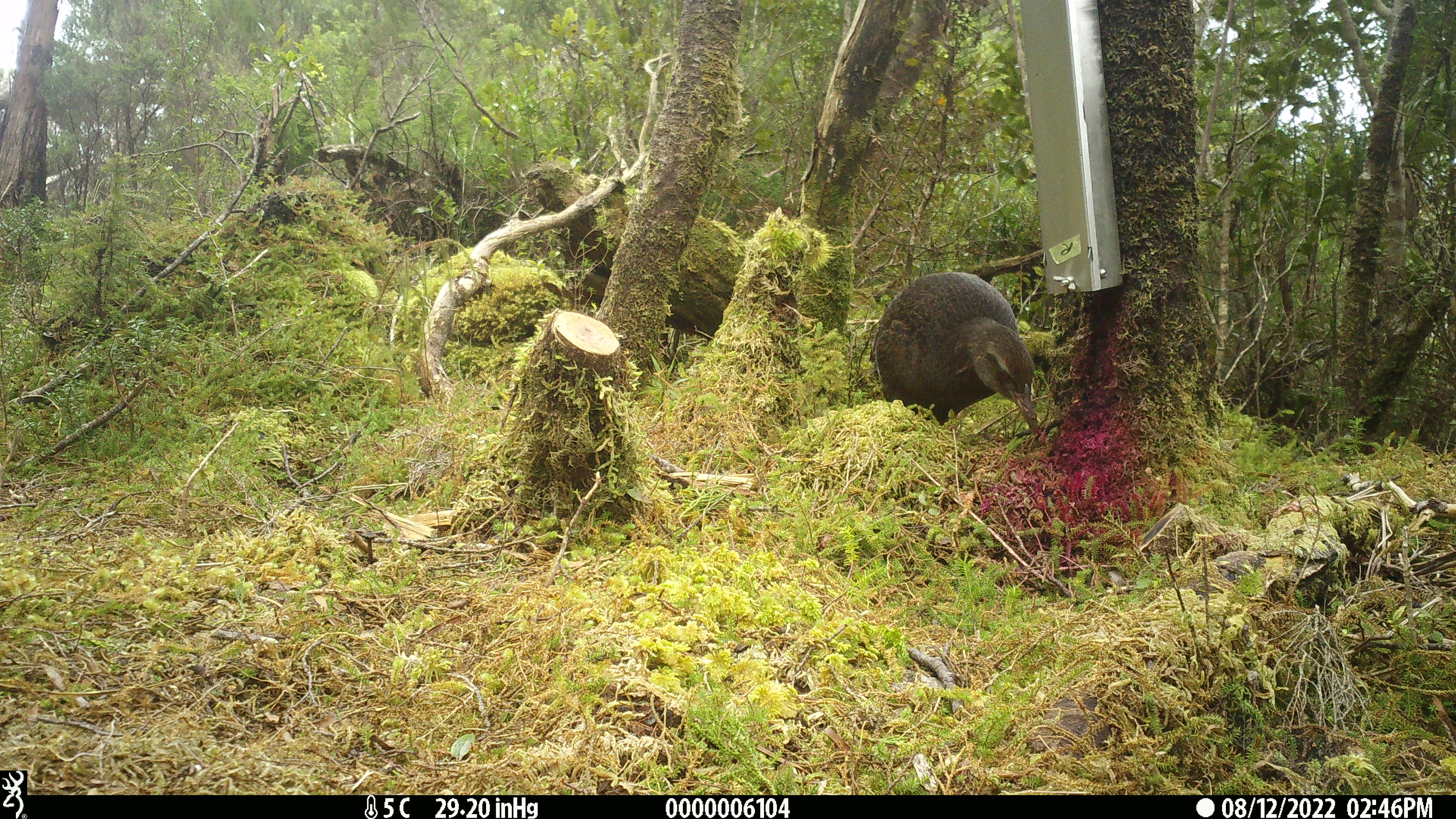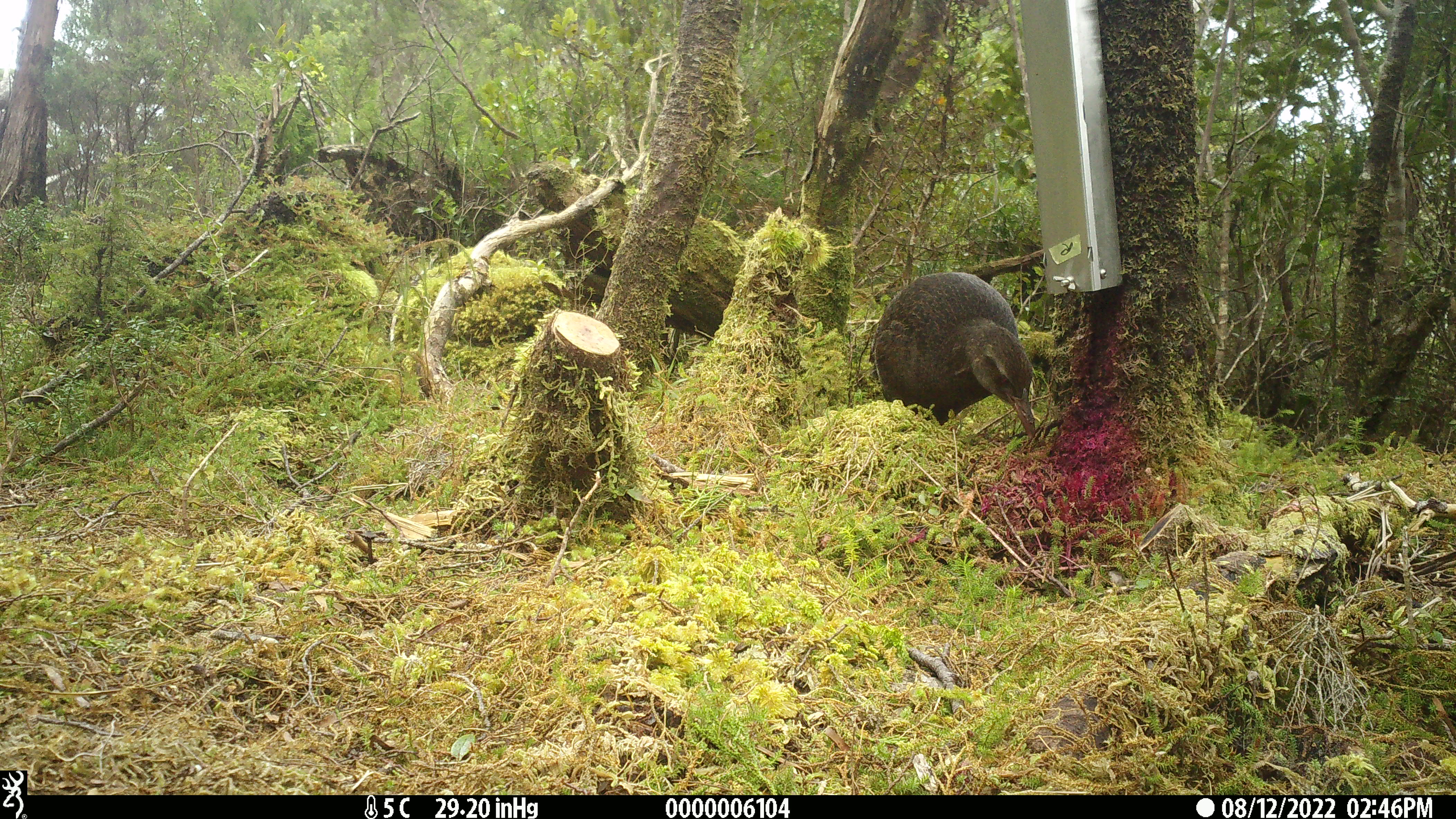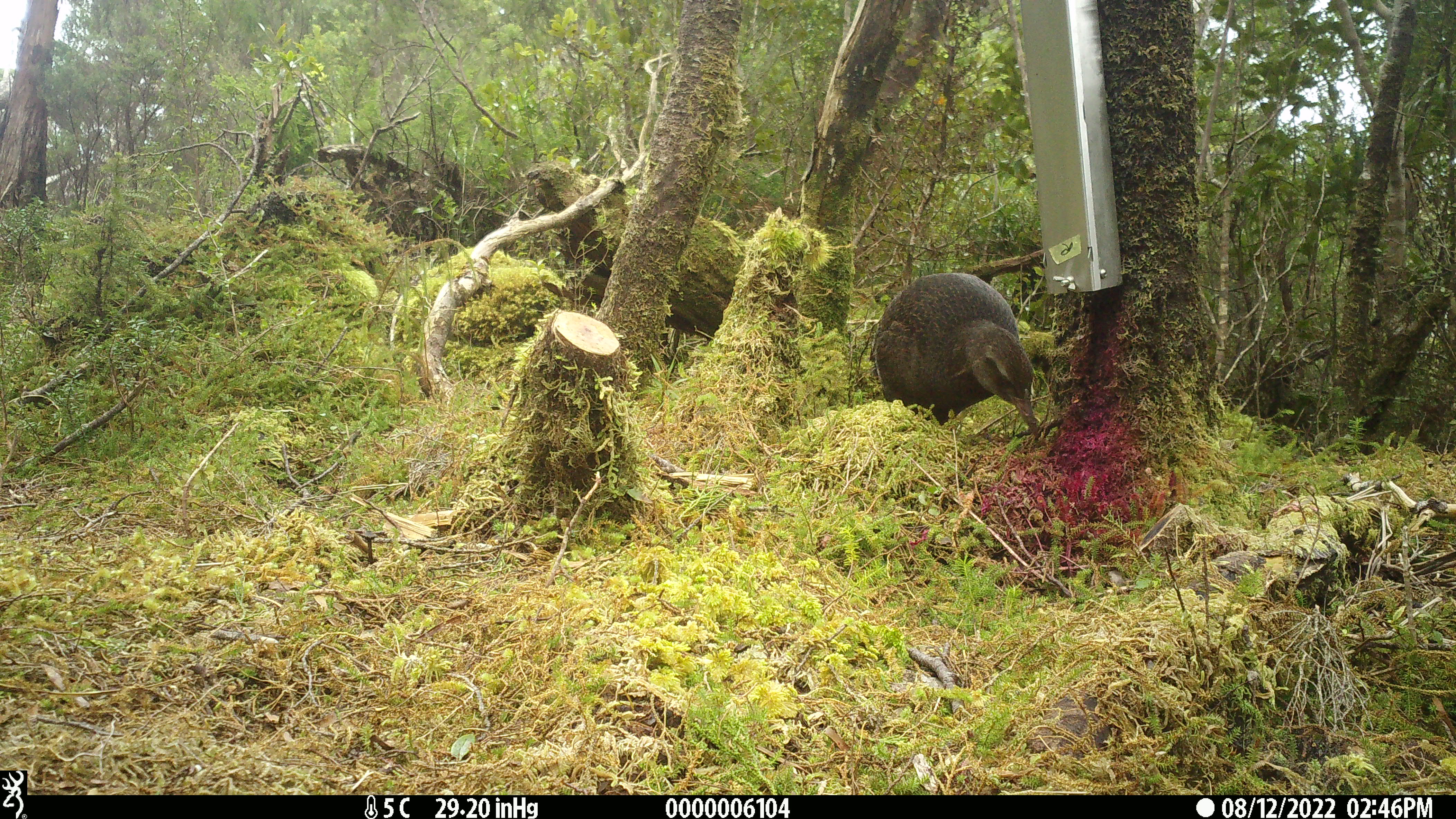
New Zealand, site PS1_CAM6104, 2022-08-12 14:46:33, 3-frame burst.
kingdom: Animalia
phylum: Chordata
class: Aves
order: Gruiformes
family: Rallidae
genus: Gallirallus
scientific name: Gallirallus australis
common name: weka